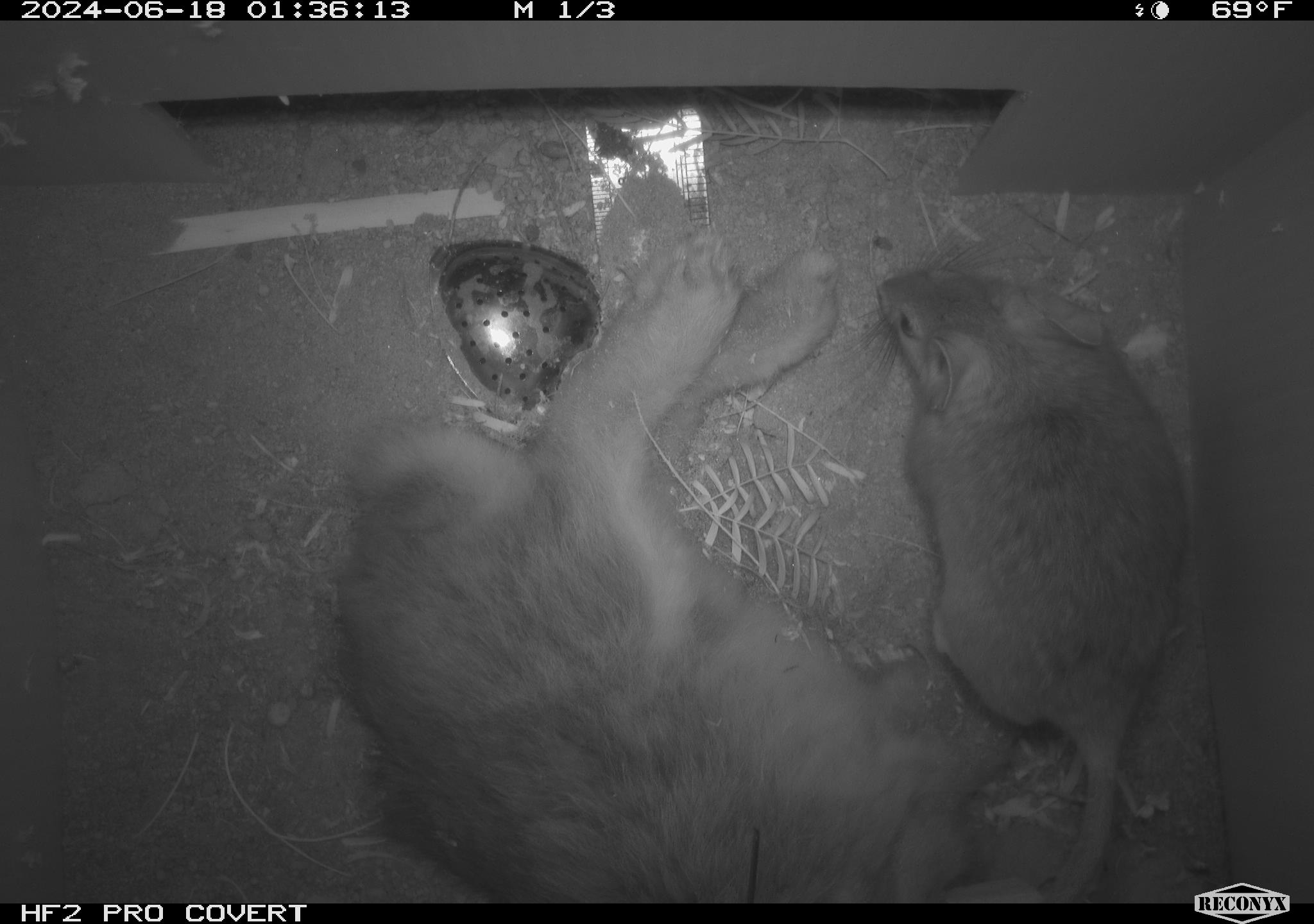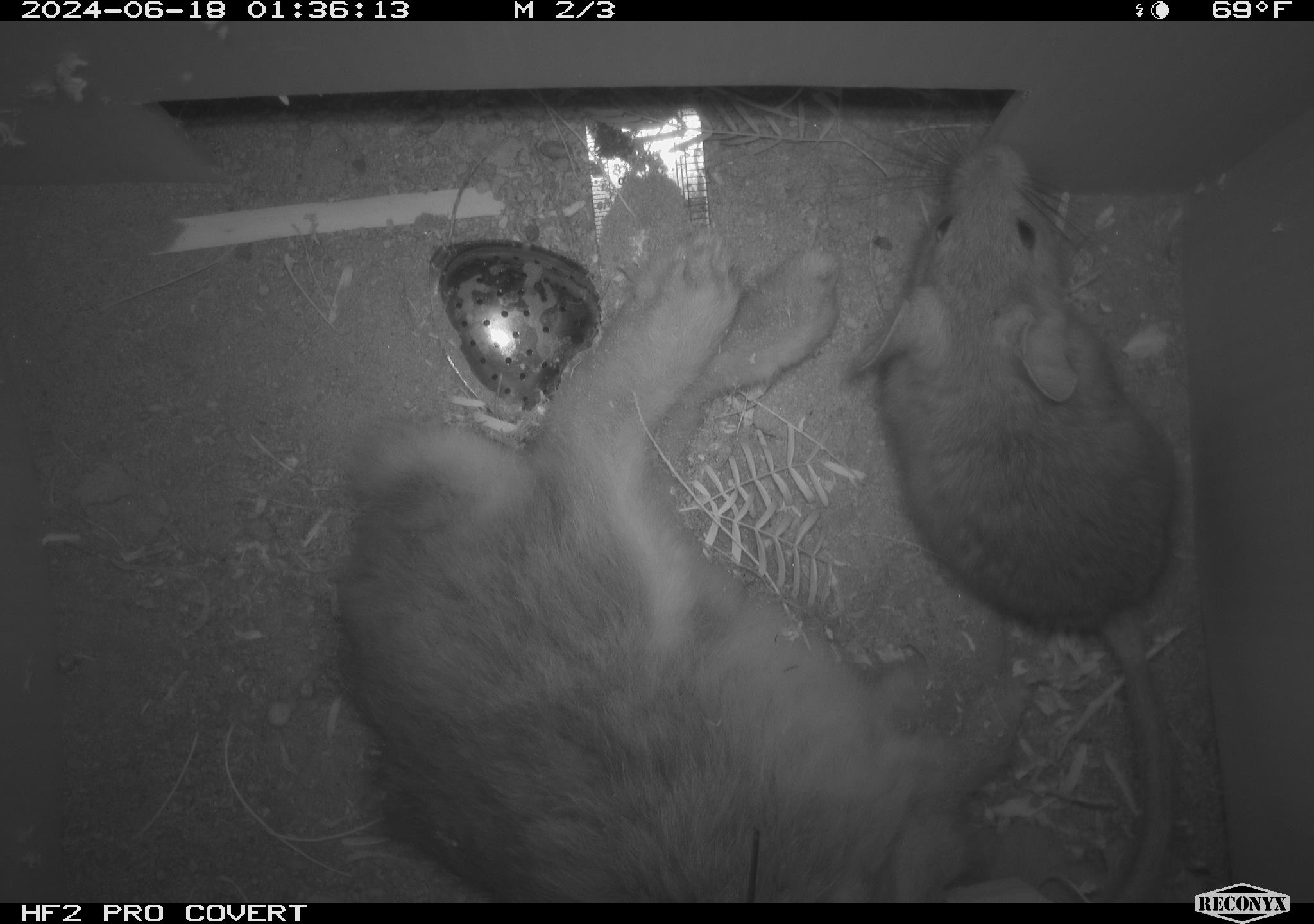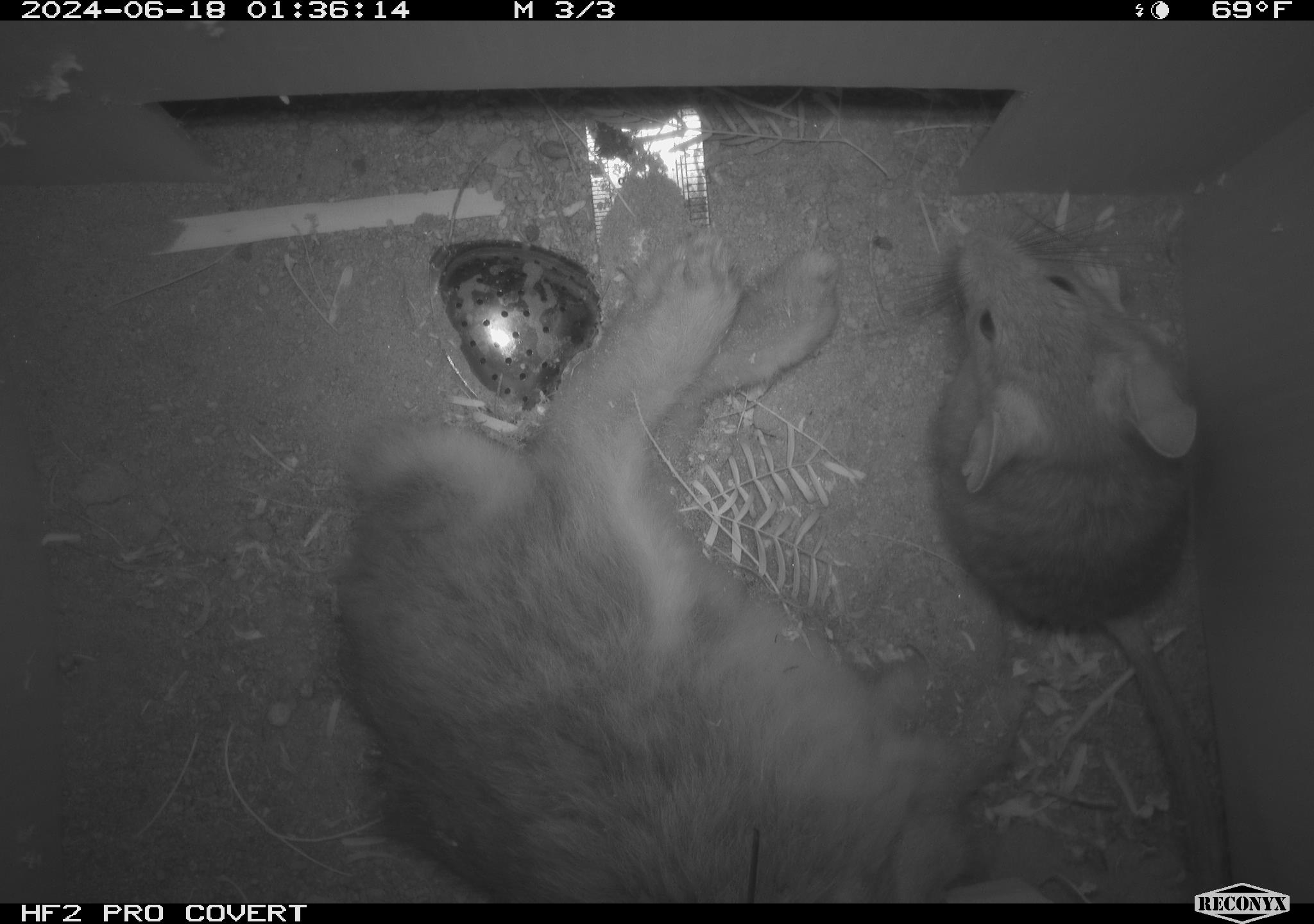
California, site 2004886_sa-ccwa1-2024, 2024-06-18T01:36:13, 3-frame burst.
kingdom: Animalia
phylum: Chordata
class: Mammalia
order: Rodentia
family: Cricetidae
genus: Neotoma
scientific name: Neotoma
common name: pack rat or woodrat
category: neotoma species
Neotoma species (pack rat or woodrat) (Neotoma).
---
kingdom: Animalia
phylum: Chordata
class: Mammalia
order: Lagomorpha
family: Leporidae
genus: Sylvilagus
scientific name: Sylvilagus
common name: cottontail rabbits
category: sylvilagus species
Sylvilagus species (cottontail rabbits) (Sylvilagus).